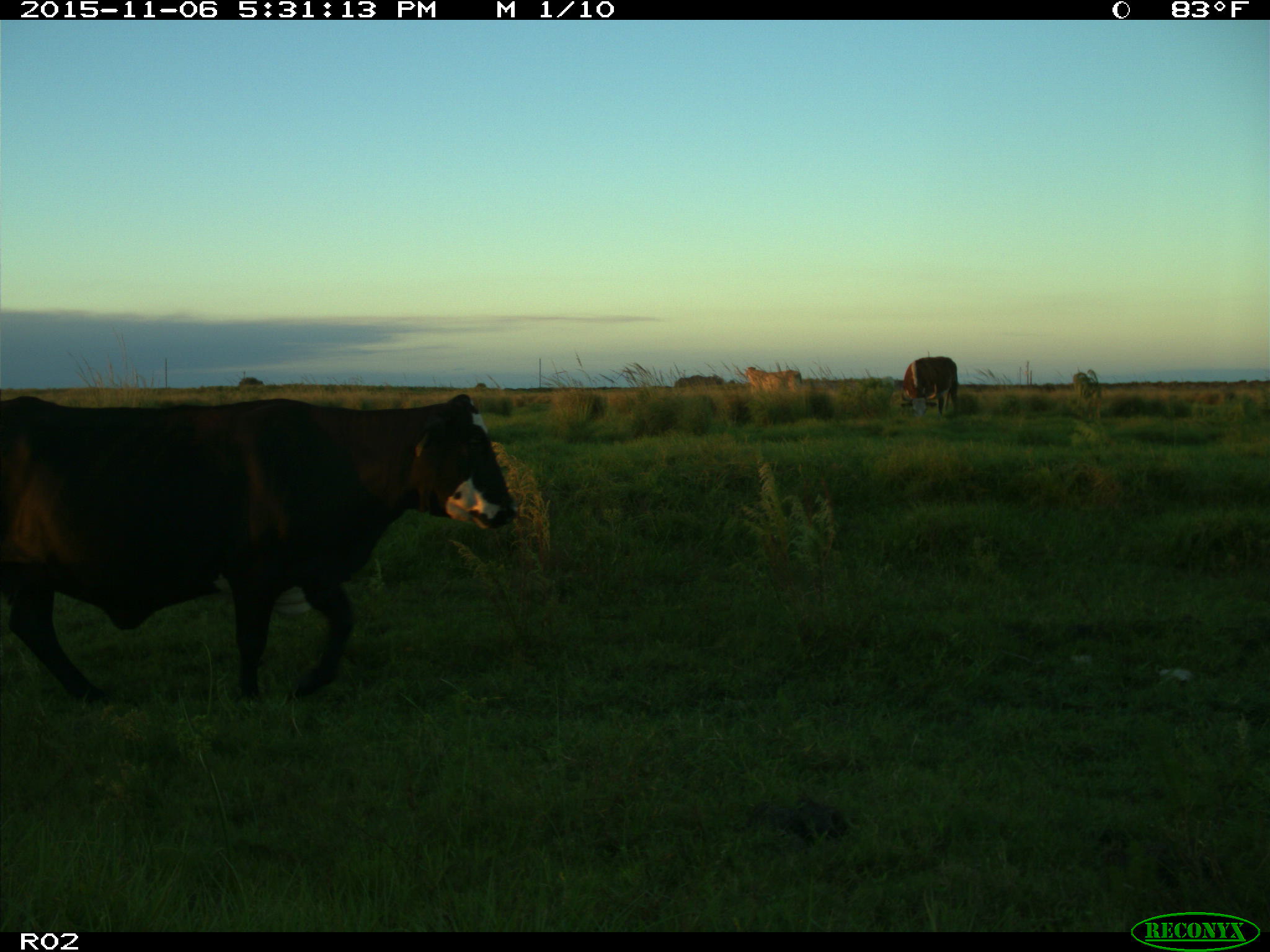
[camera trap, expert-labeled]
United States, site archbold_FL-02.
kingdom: Animalia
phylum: Chordata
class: Mammalia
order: Artiodactyla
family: Bovidae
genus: Bos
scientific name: Bos taurus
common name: domestic cow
Bos taurus (domestic cow).